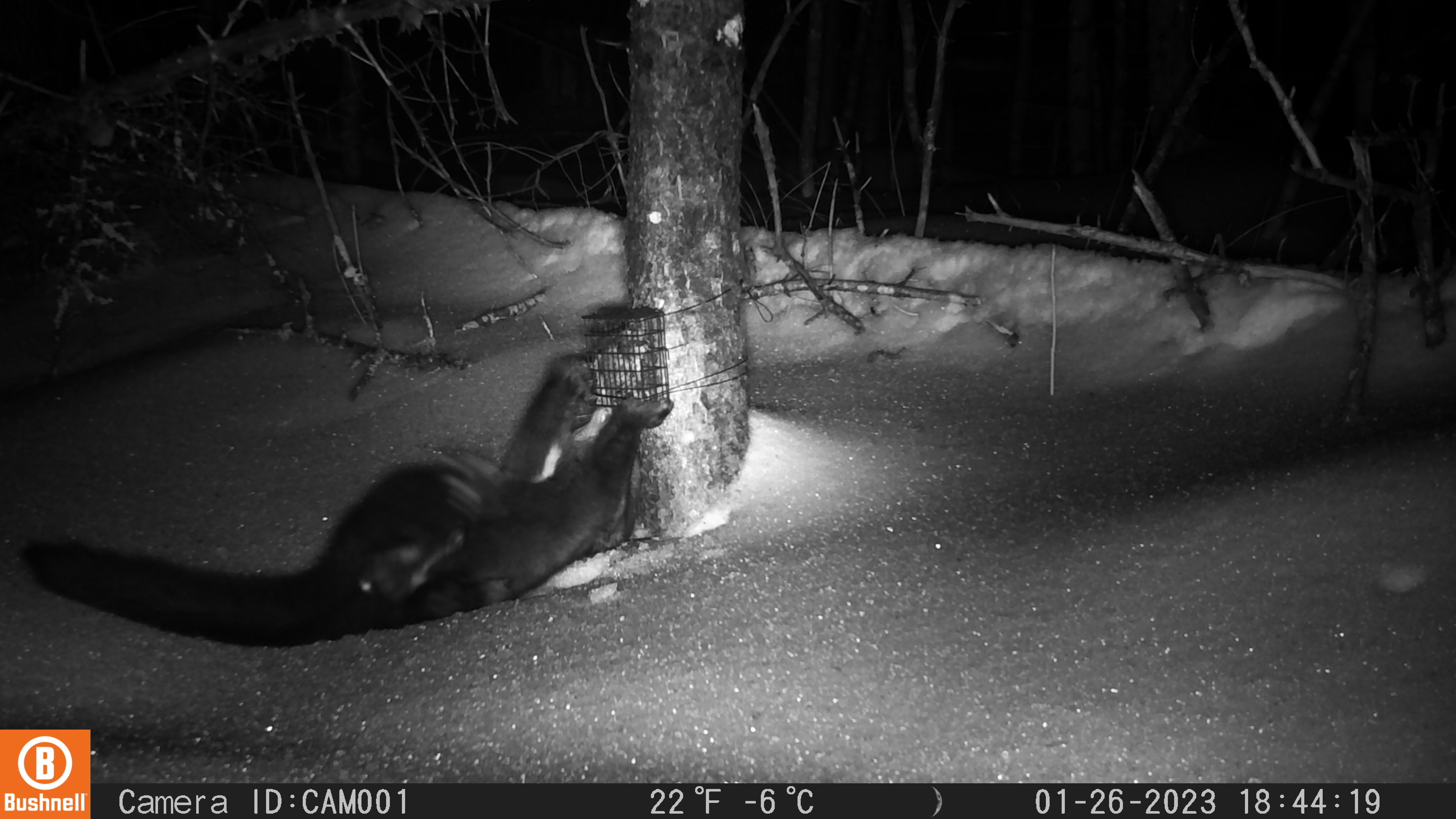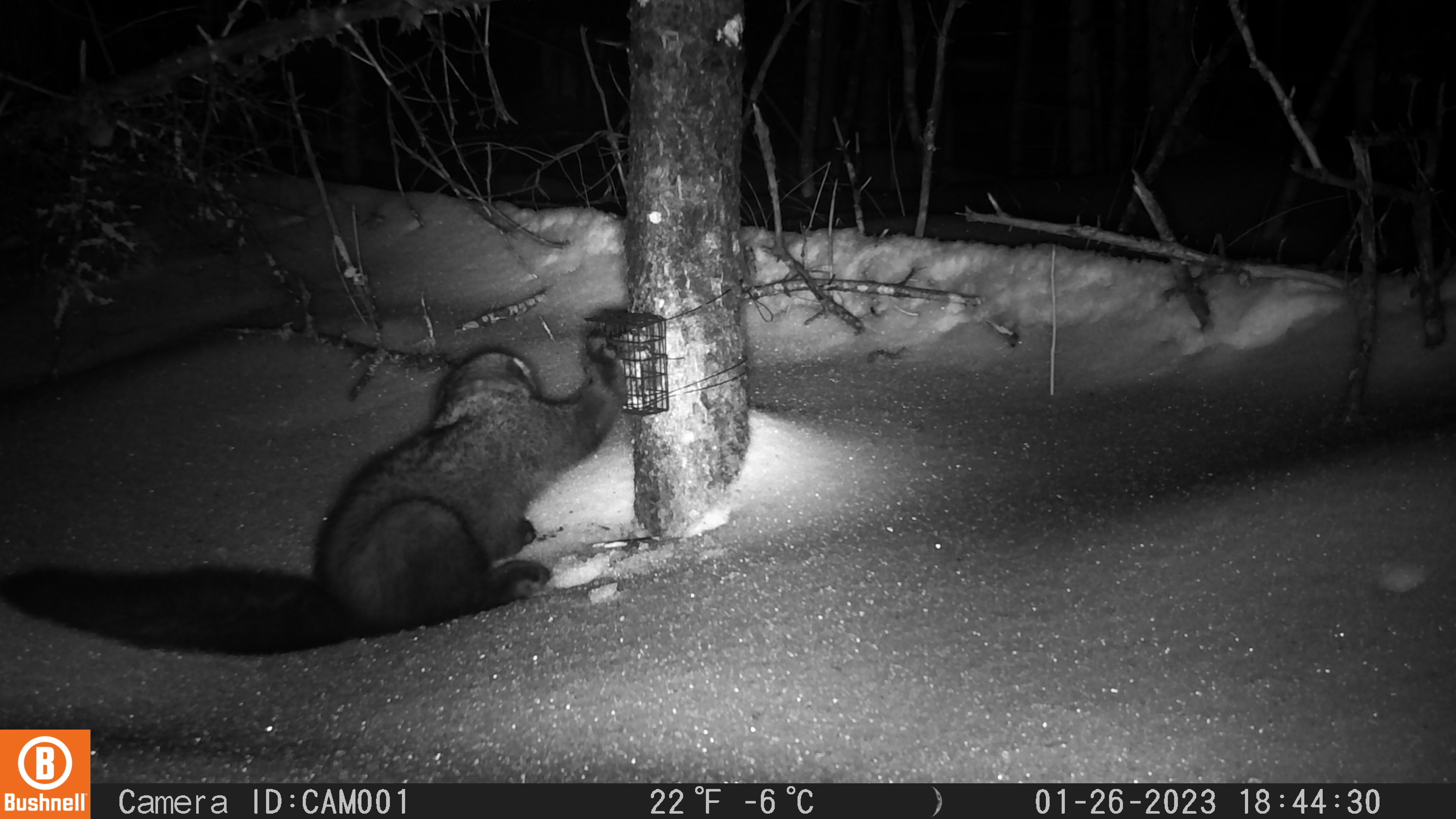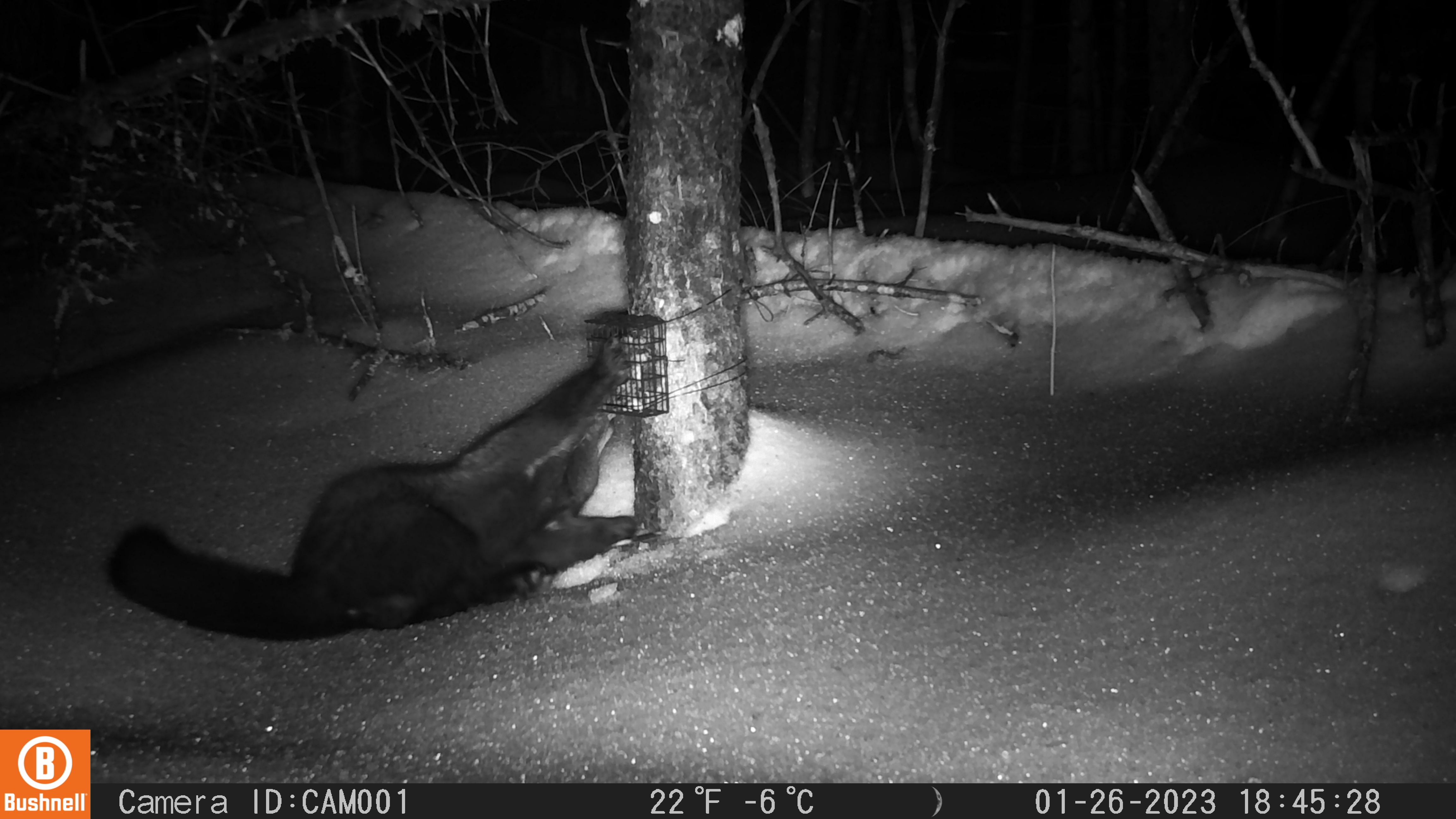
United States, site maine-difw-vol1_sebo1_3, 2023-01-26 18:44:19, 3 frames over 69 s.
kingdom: Animalia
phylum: Chordata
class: Mammalia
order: Carnivora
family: Mustelidae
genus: Pekania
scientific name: Pekania pennanti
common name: fisher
Fisher (Pekania pennanti).